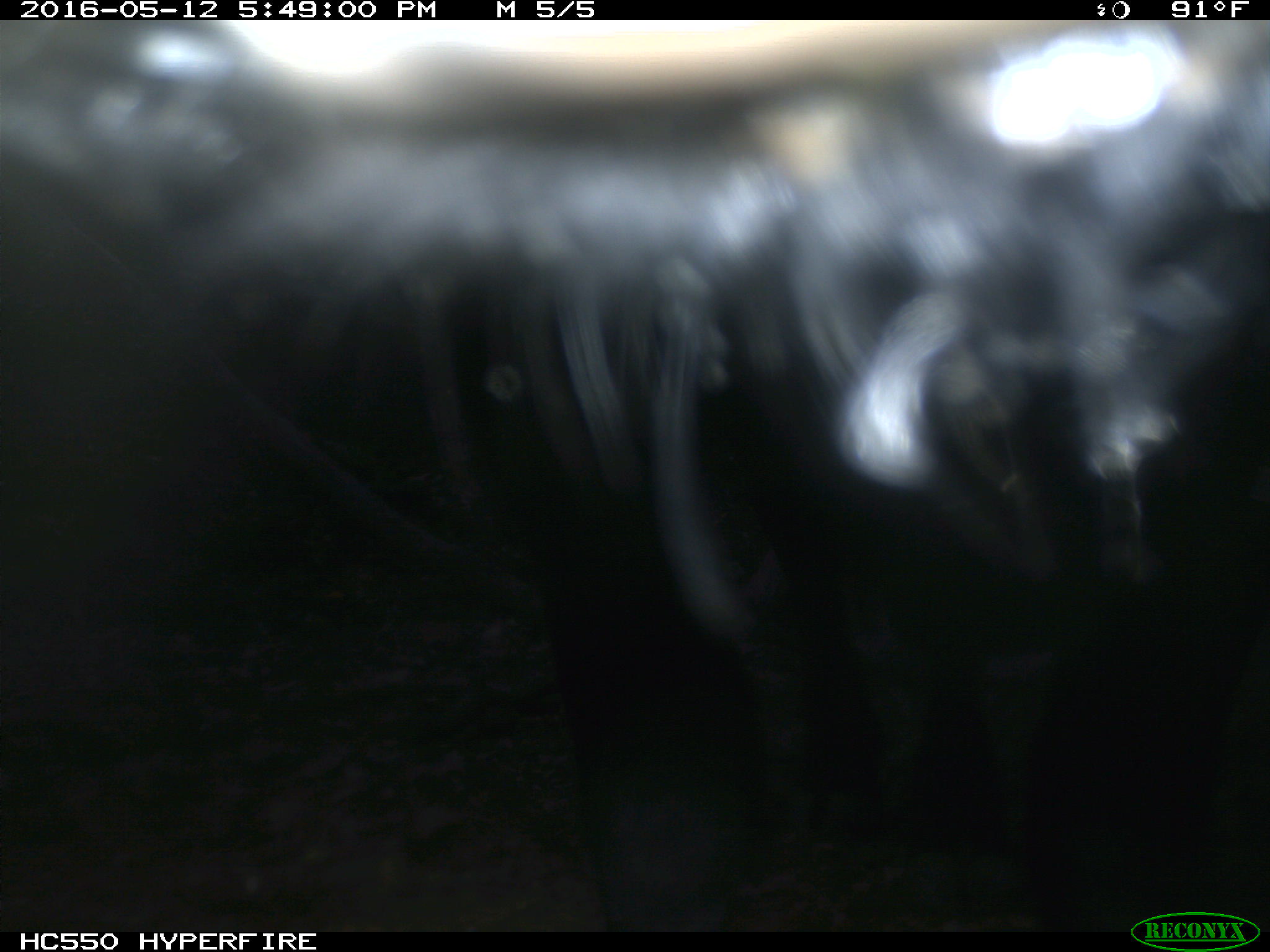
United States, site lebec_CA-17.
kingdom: Animalia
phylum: Chordata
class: Mammalia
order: Artiodactyla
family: Bovidae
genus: Bos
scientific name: Bos taurus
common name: domestic cow